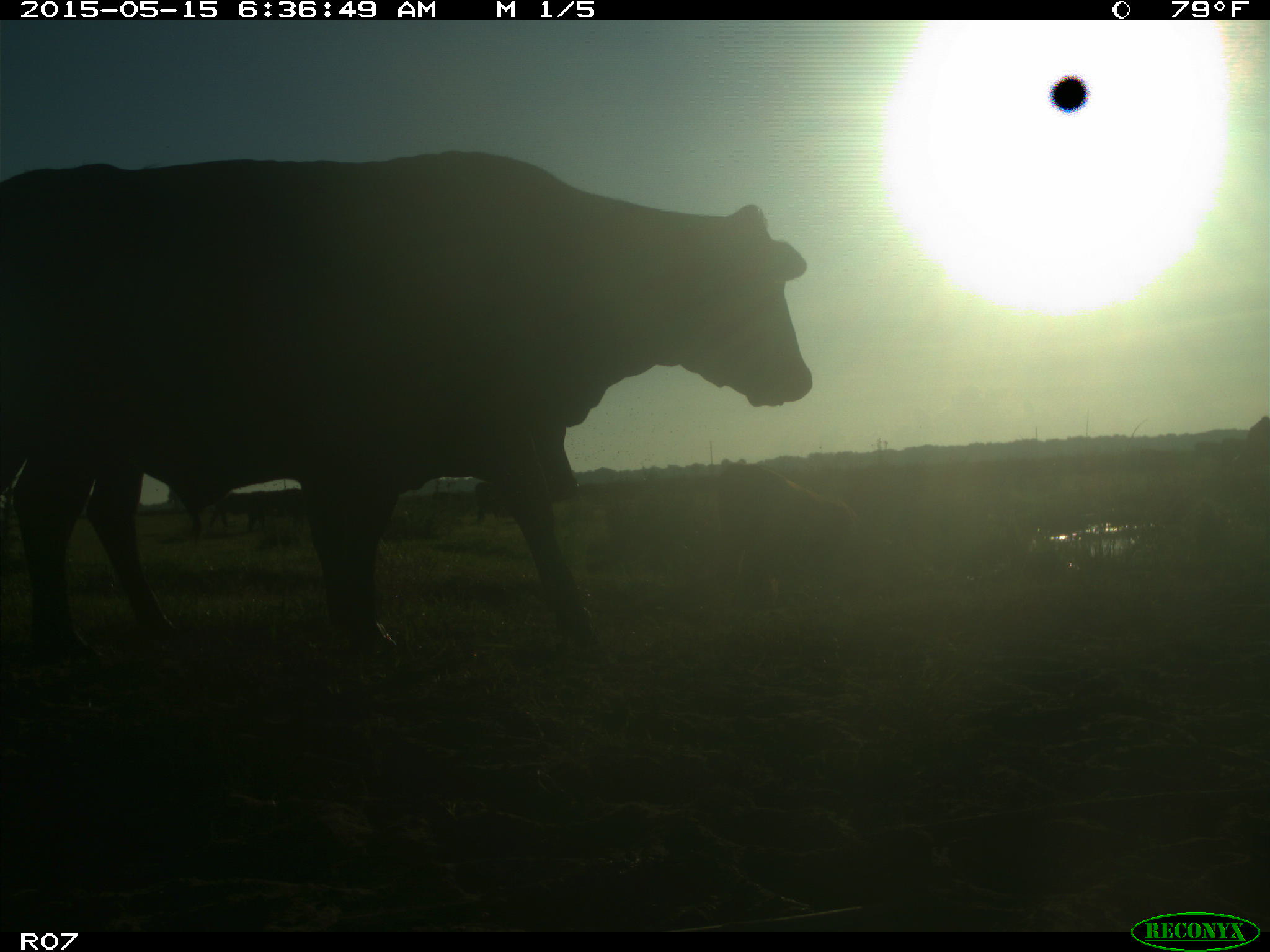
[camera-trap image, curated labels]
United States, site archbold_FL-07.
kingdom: Animalia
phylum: Chordata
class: Mammalia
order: Artiodactyla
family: Bovidae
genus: Bos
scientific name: Bos taurus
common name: domestic cow